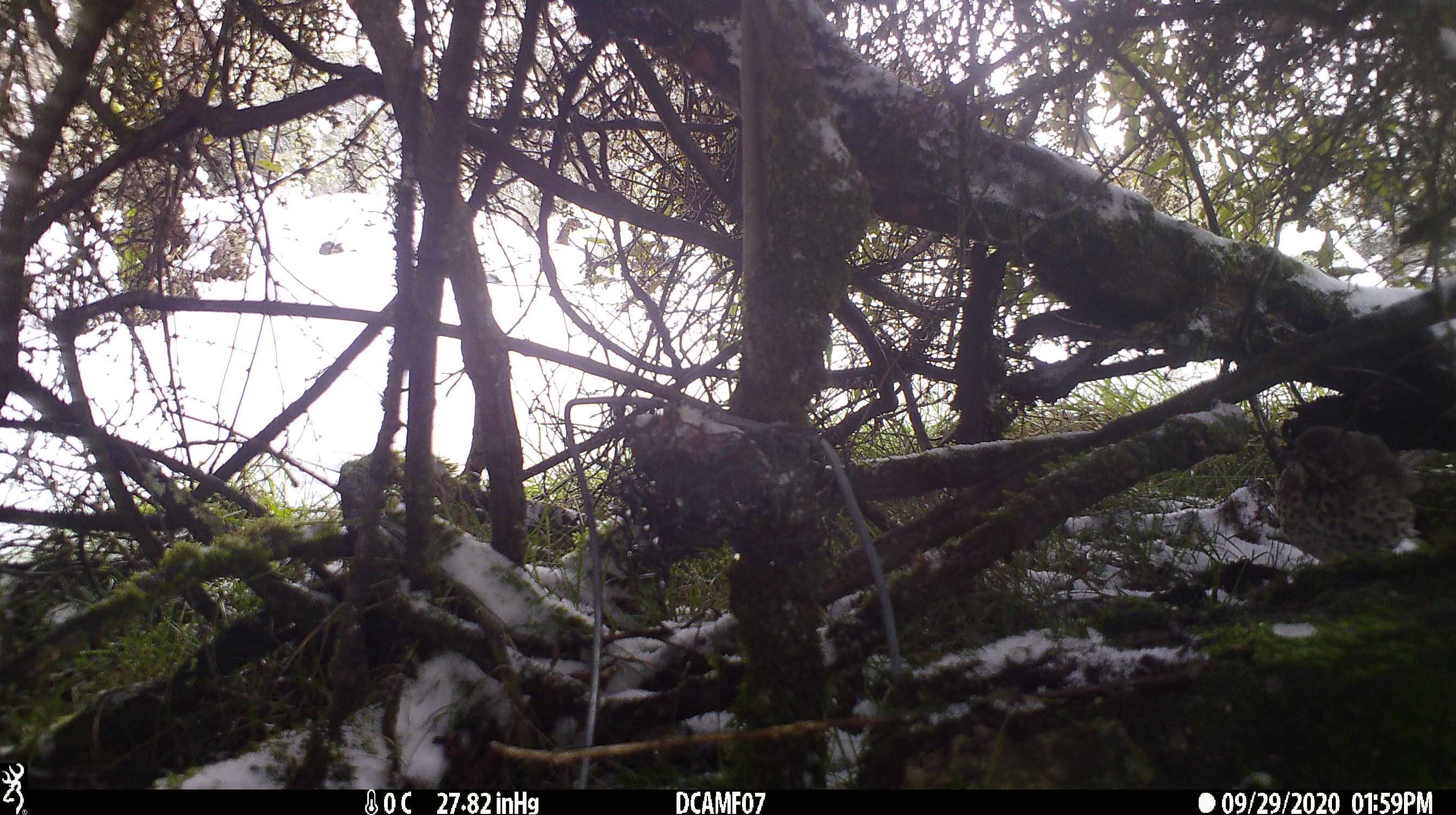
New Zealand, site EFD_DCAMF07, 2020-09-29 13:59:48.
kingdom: Animalia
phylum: Chordata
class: Aves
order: Passeriformes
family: Turdidae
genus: Turdus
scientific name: Turdus philomelos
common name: song thrush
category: thrush